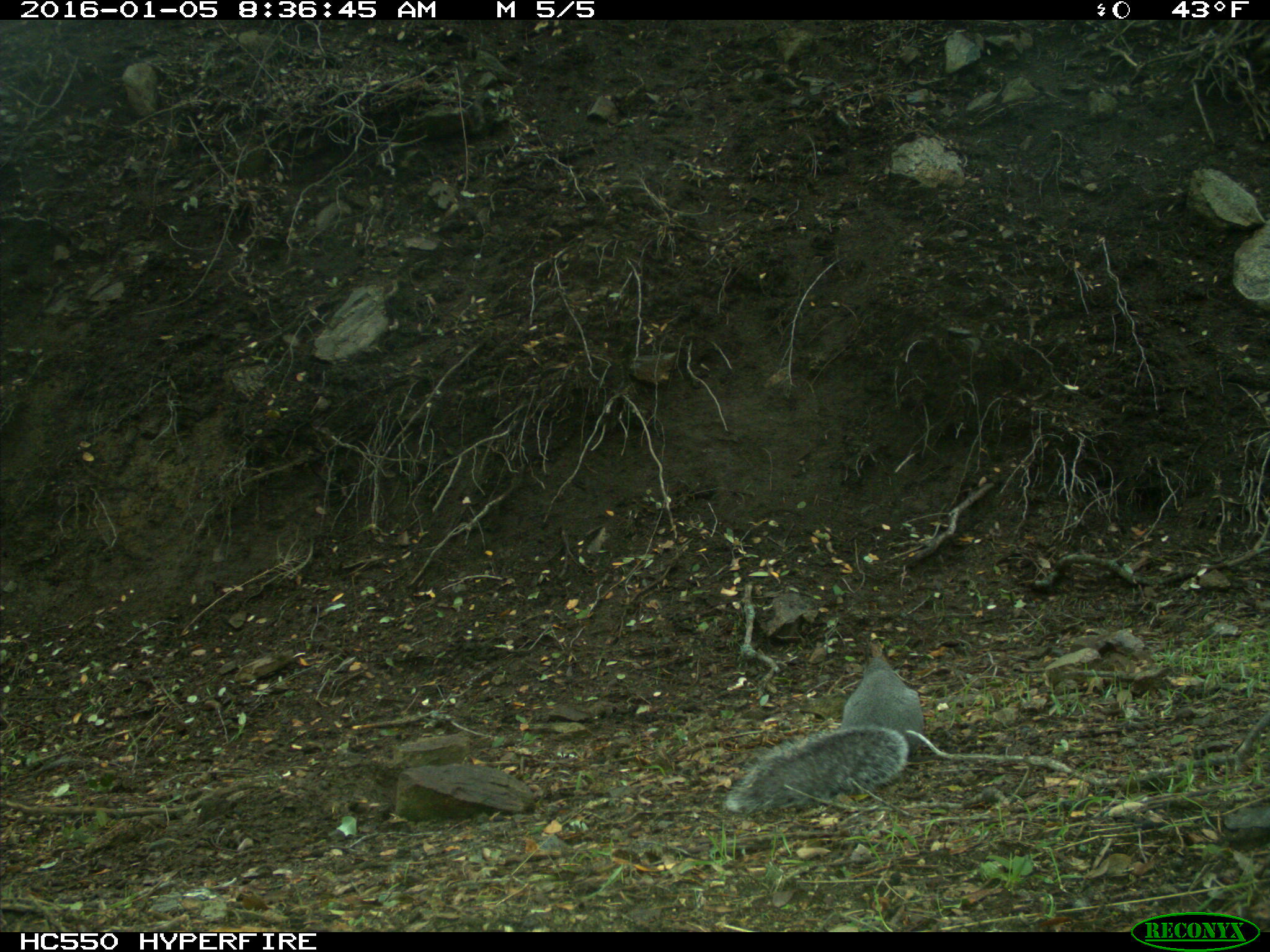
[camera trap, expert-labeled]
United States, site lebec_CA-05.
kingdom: Animalia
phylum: Chordata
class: Mammalia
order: Rodentia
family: Sciuridae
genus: Sciurus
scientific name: Sciurus carolinensis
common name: eastern gray squirrel